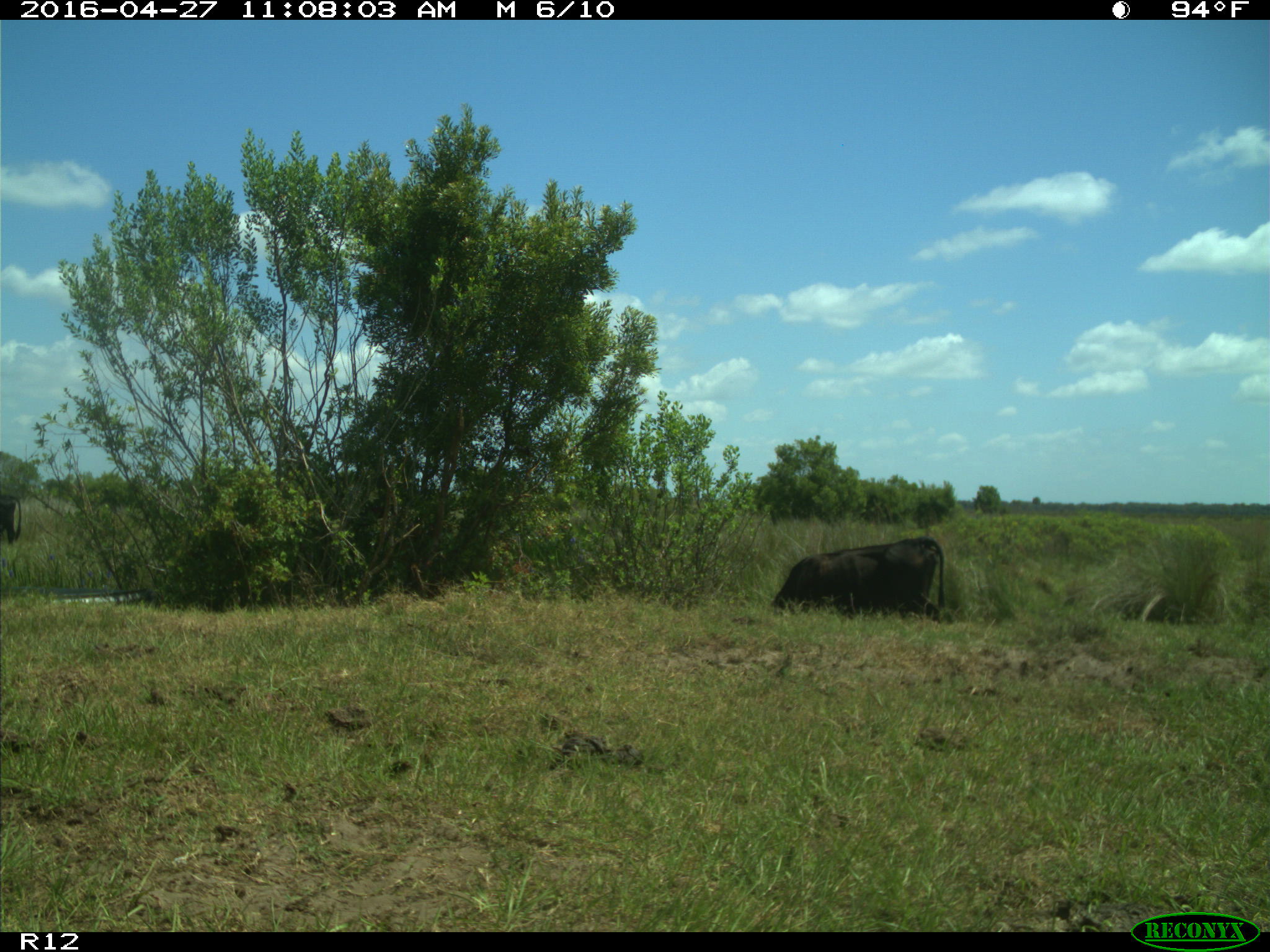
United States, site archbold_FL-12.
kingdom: Animalia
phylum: Chordata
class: Mammalia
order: Artiodactyla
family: Bovidae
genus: Bos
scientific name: Bos taurus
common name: domestic cow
Bos taurus (domestic cow).